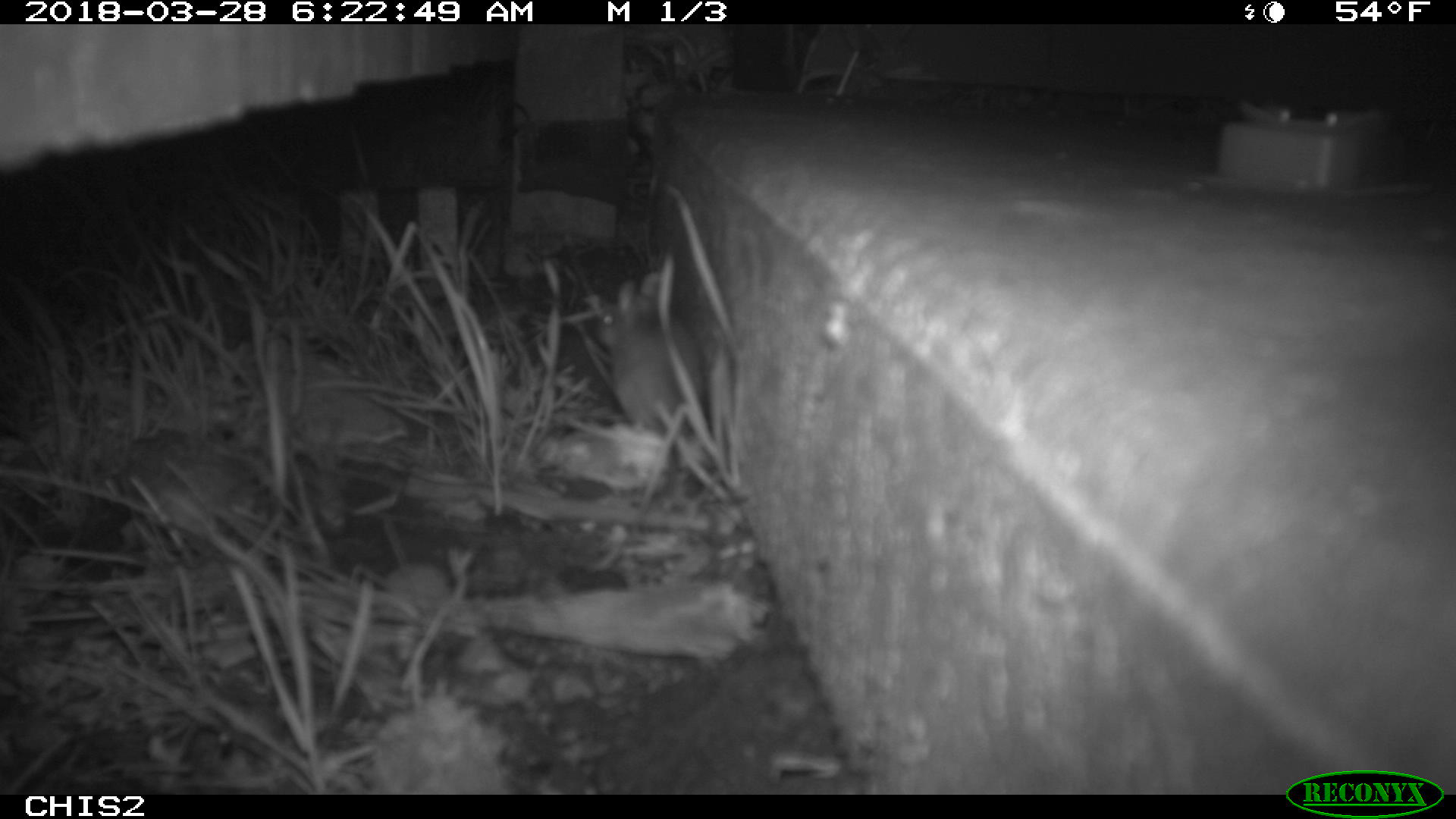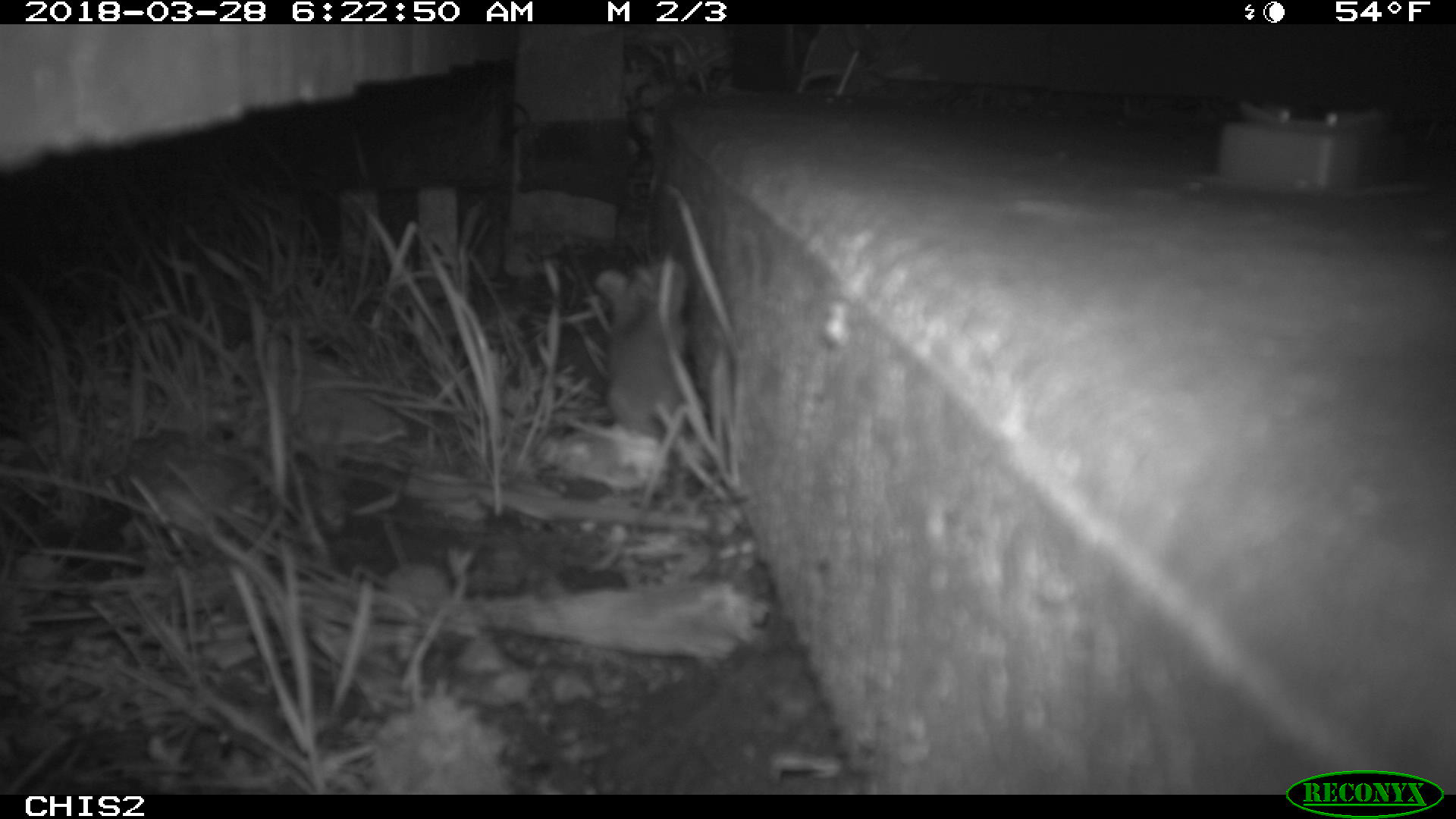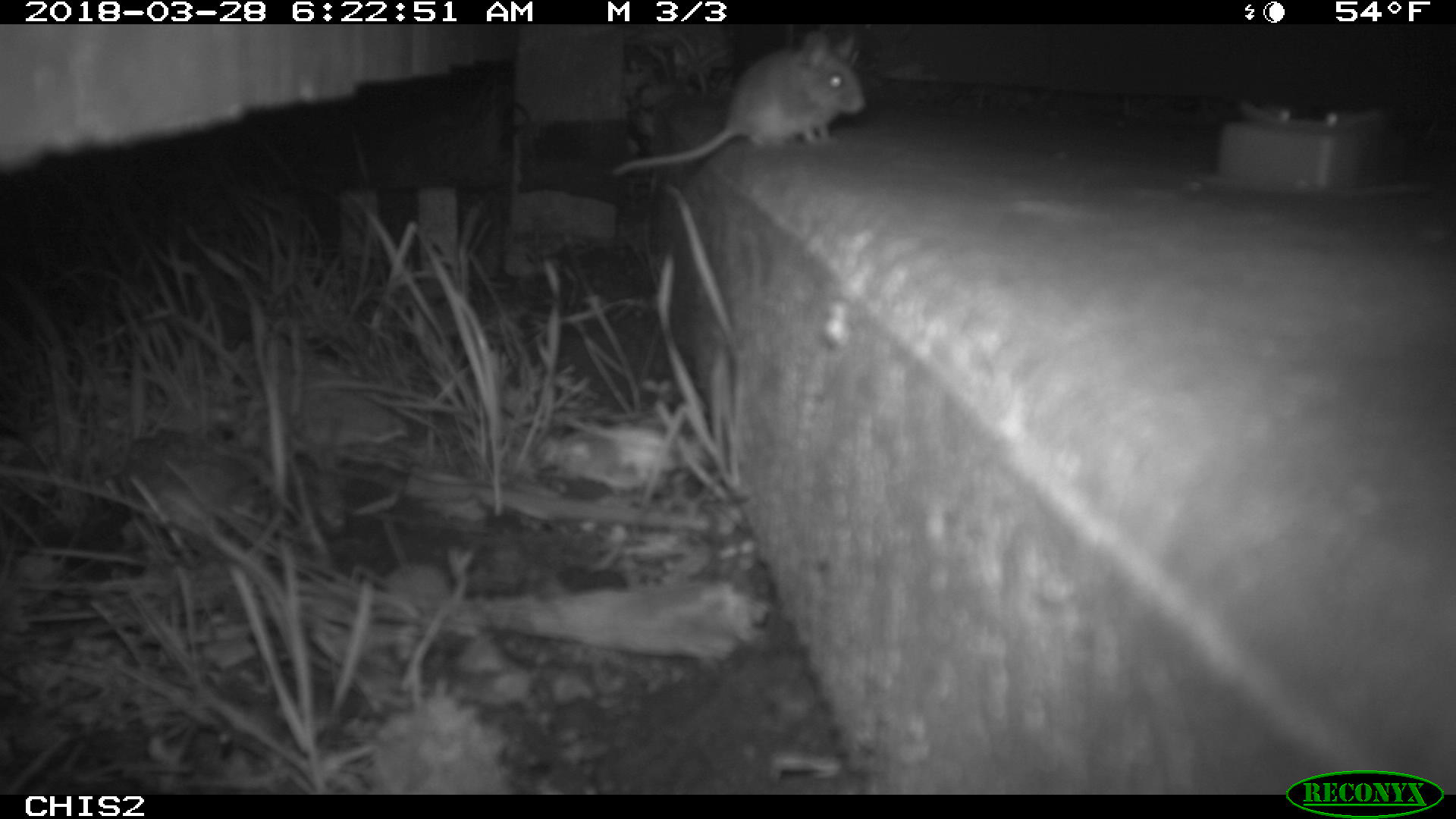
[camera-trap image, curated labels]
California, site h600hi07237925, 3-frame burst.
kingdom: Animalia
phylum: Chordata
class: Mammalia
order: Rodentia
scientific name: Rodentia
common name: rodent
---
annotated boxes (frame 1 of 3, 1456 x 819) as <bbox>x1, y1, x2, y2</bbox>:
rodent: <bbox>595, 272, 704, 432</bbox>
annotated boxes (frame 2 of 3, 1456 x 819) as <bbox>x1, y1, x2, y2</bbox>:
rodent: <bbox>597, 260, 687, 433</bbox>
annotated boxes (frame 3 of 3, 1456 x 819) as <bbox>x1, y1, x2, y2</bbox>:
rodent: <bbox>611, 28, 868, 176</bbox>